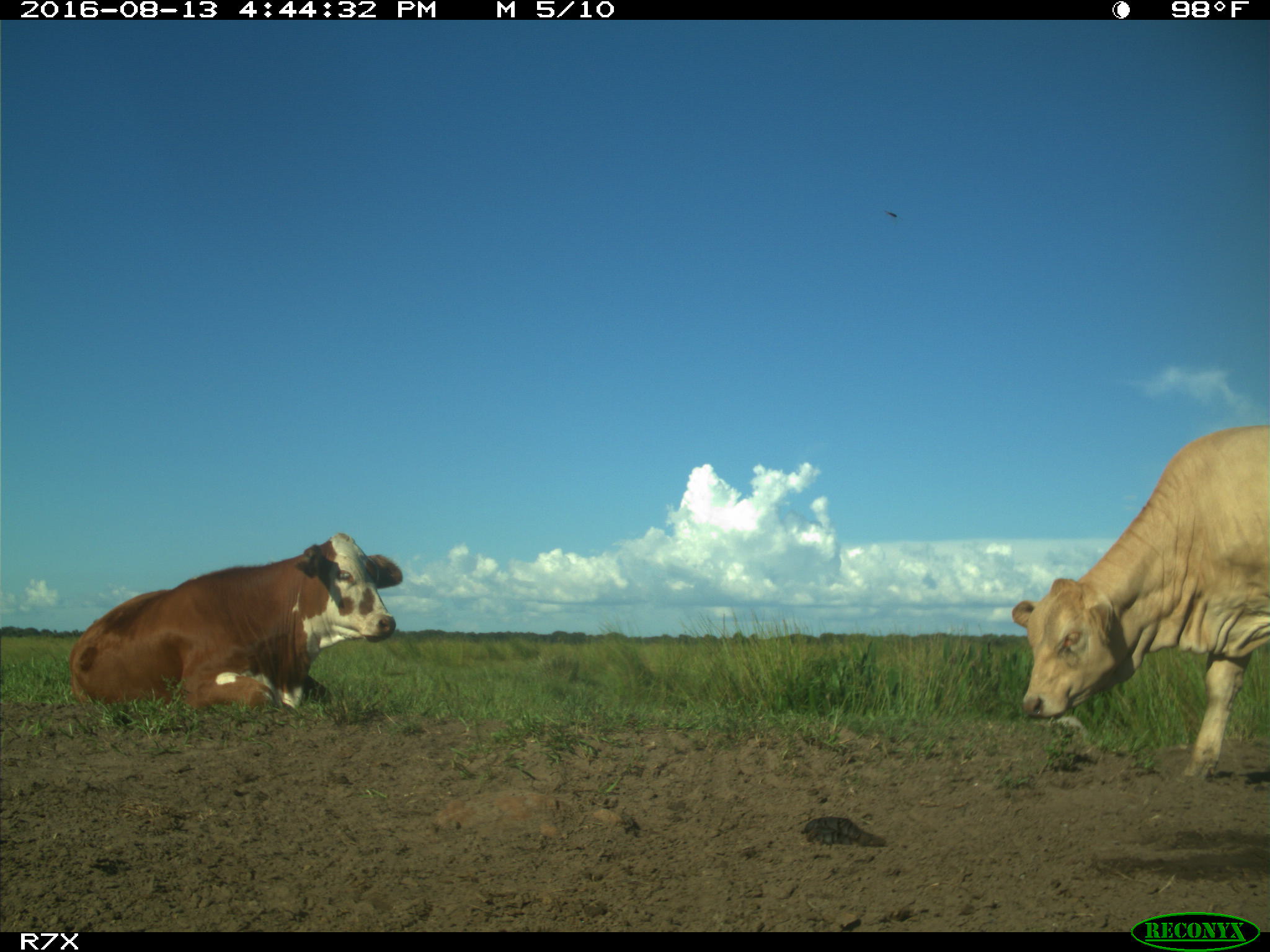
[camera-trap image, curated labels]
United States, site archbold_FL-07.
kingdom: Animalia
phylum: Chordata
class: Mammalia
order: Artiodactyla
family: Bovidae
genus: Bos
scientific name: Bos taurus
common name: domestic cow